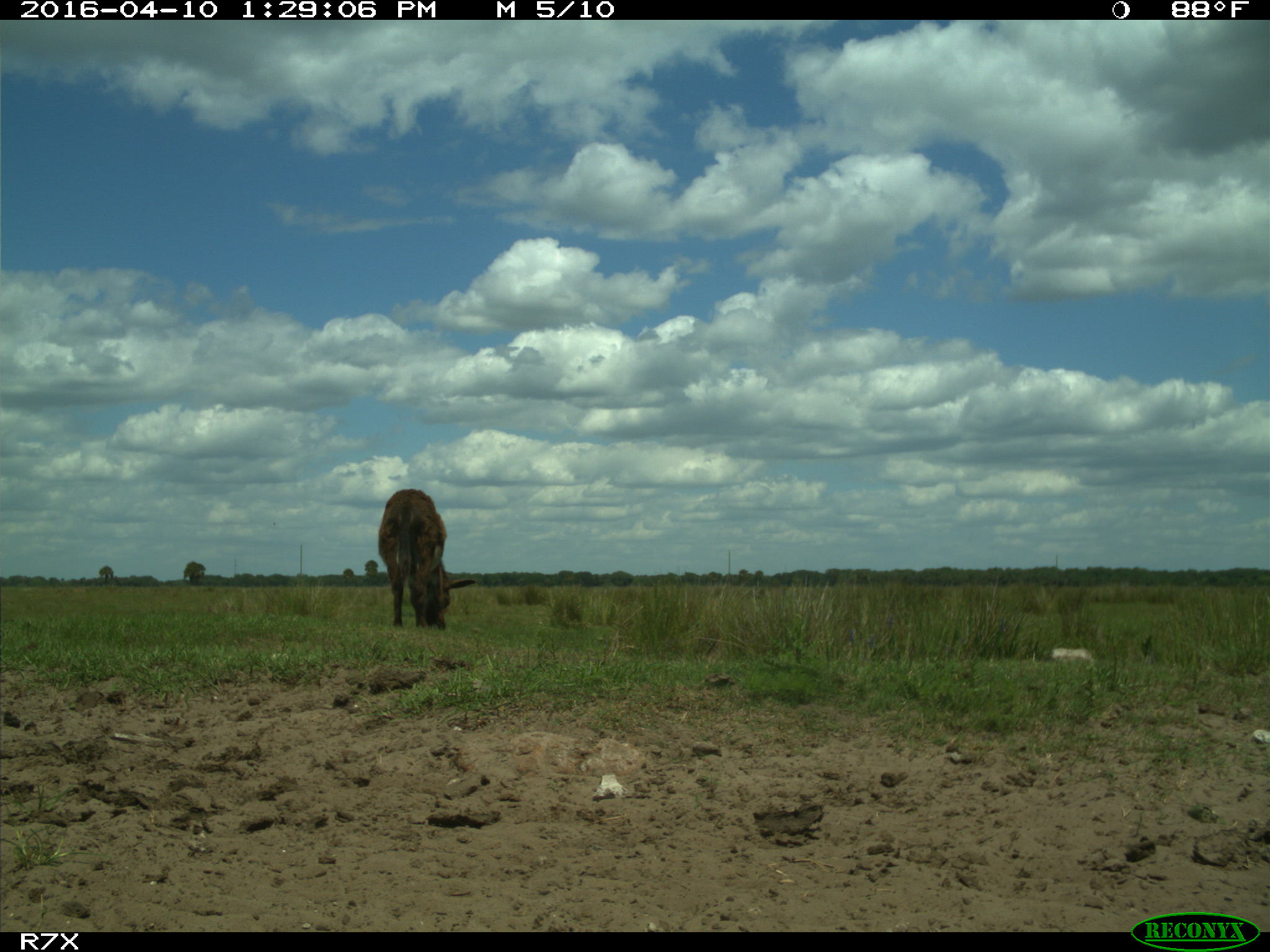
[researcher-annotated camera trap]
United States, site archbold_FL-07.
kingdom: Animalia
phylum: Chordata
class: Mammalia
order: Artiodactyla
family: Bovidae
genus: Bos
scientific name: Bos taurus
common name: domestic cow